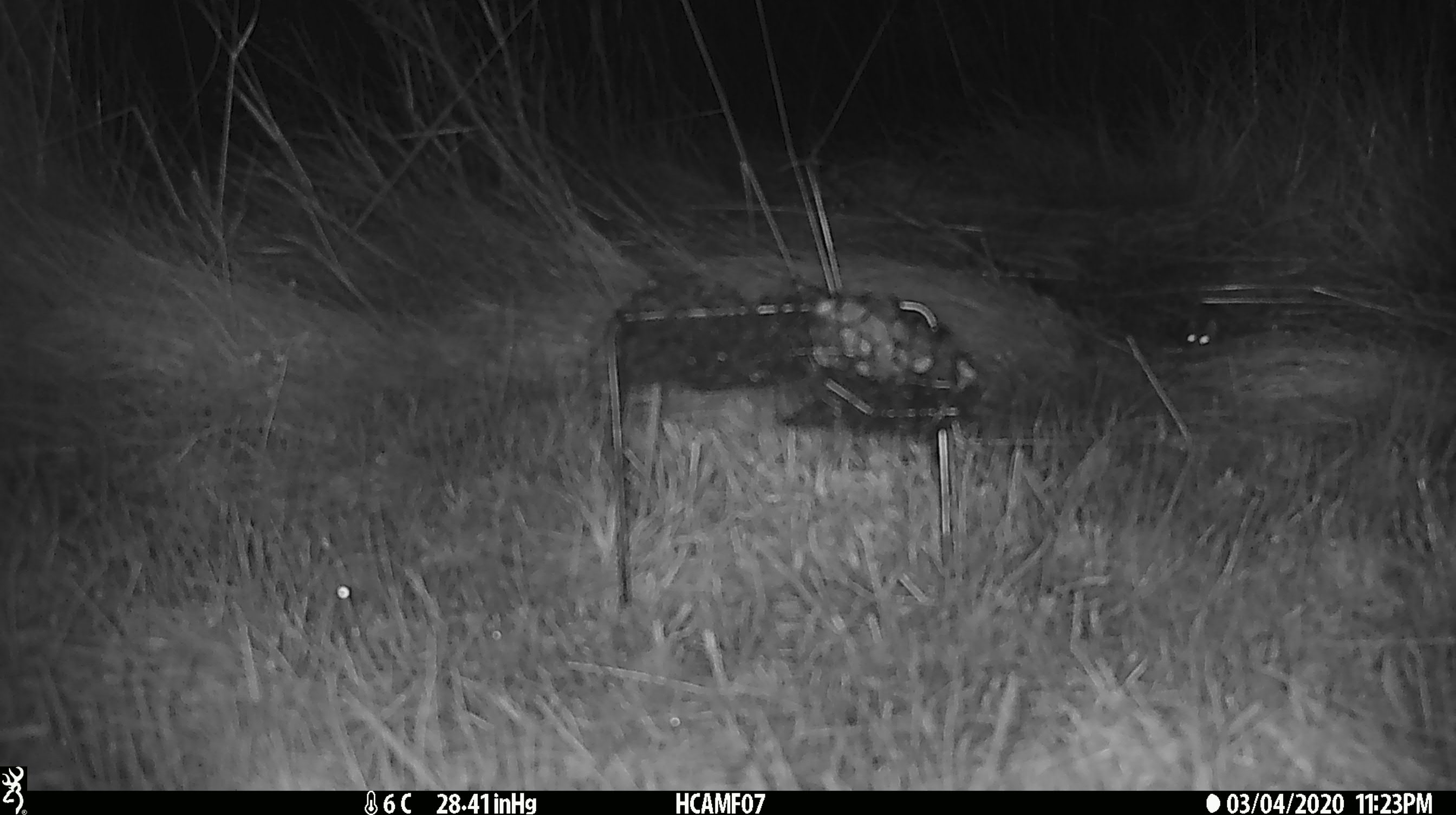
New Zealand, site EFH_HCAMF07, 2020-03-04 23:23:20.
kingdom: Animalia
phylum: Chordata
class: Mammalia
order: Rodentia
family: Muridae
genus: Mus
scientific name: Mus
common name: mouse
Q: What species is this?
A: Mouse (Mus).